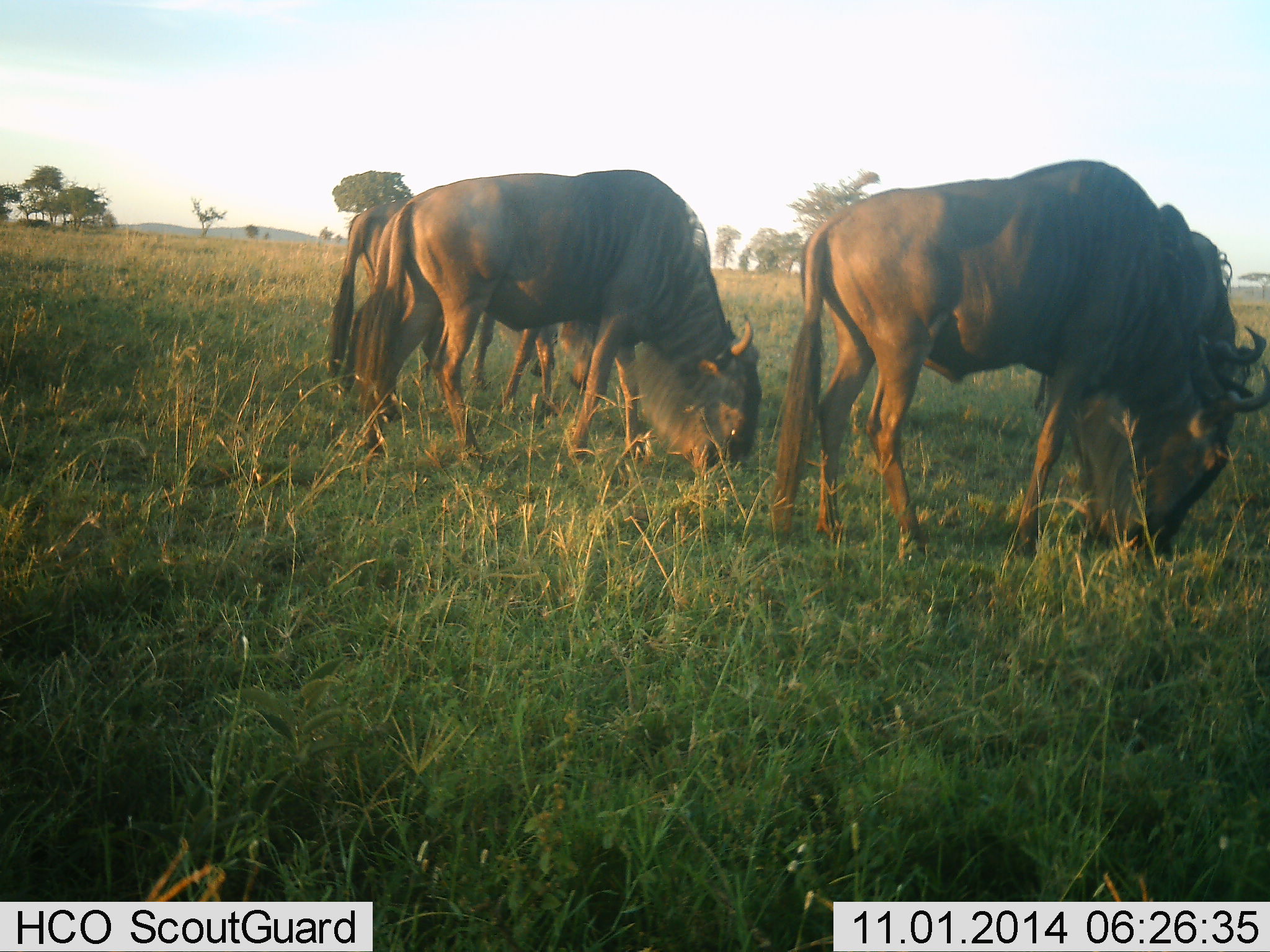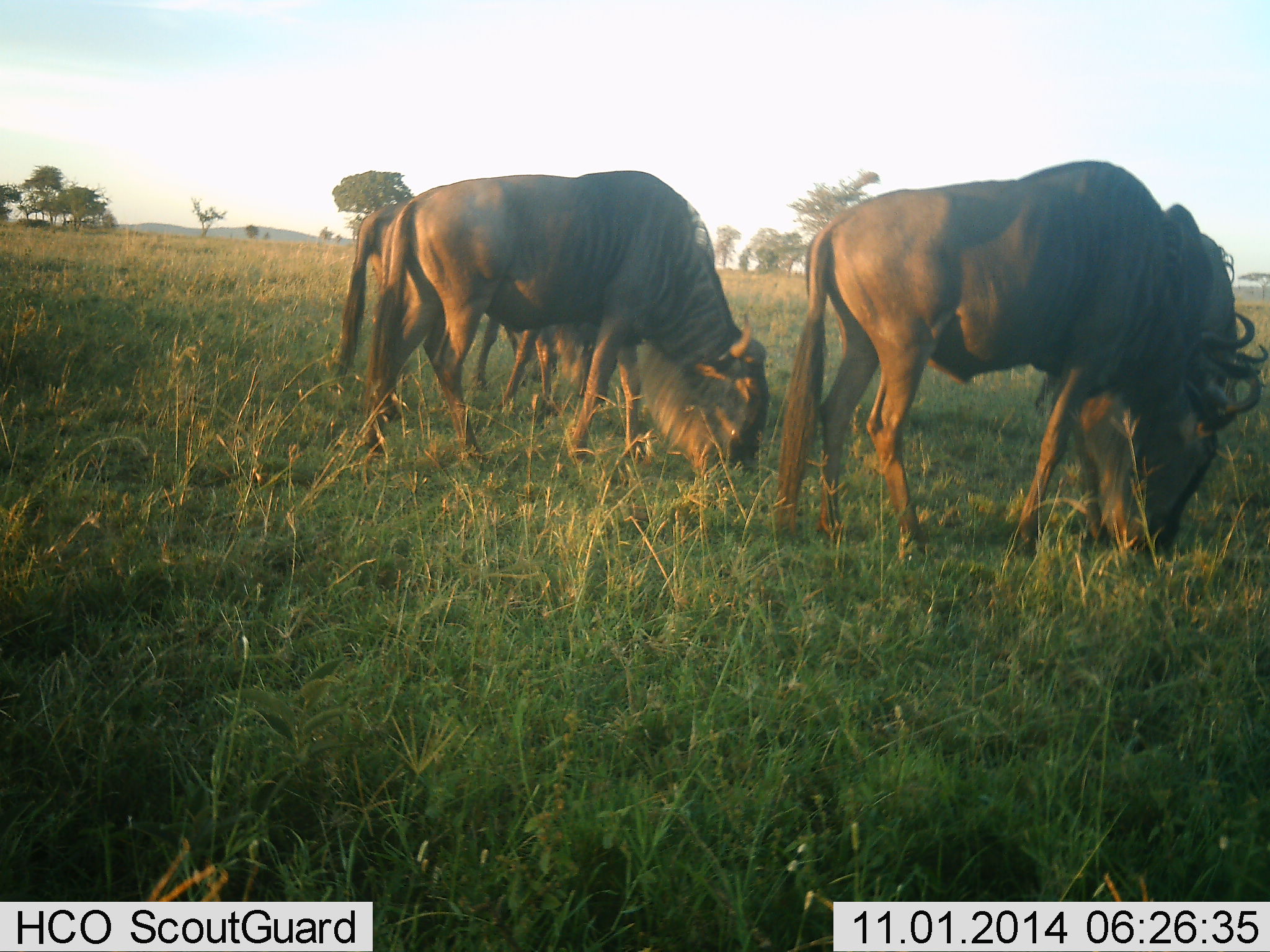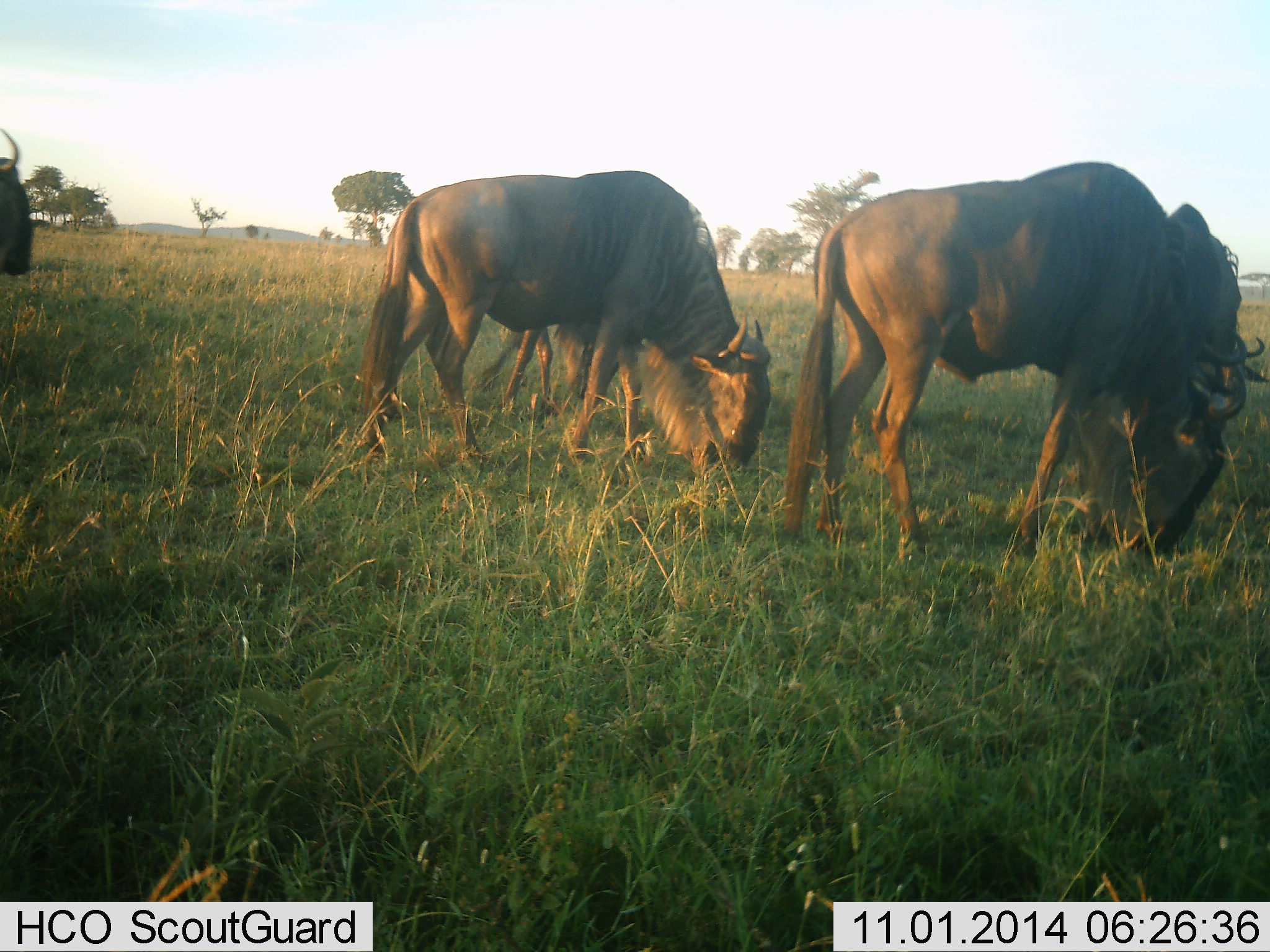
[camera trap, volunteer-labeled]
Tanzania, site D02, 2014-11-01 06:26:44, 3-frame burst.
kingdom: Animalia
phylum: Chordata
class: Mammalia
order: Artiodactyla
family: Bovidae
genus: Connochaetes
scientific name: Connochaetes taurinus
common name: blue wildebeest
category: wildebeest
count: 4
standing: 0%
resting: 0%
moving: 10%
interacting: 0%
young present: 10%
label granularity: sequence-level